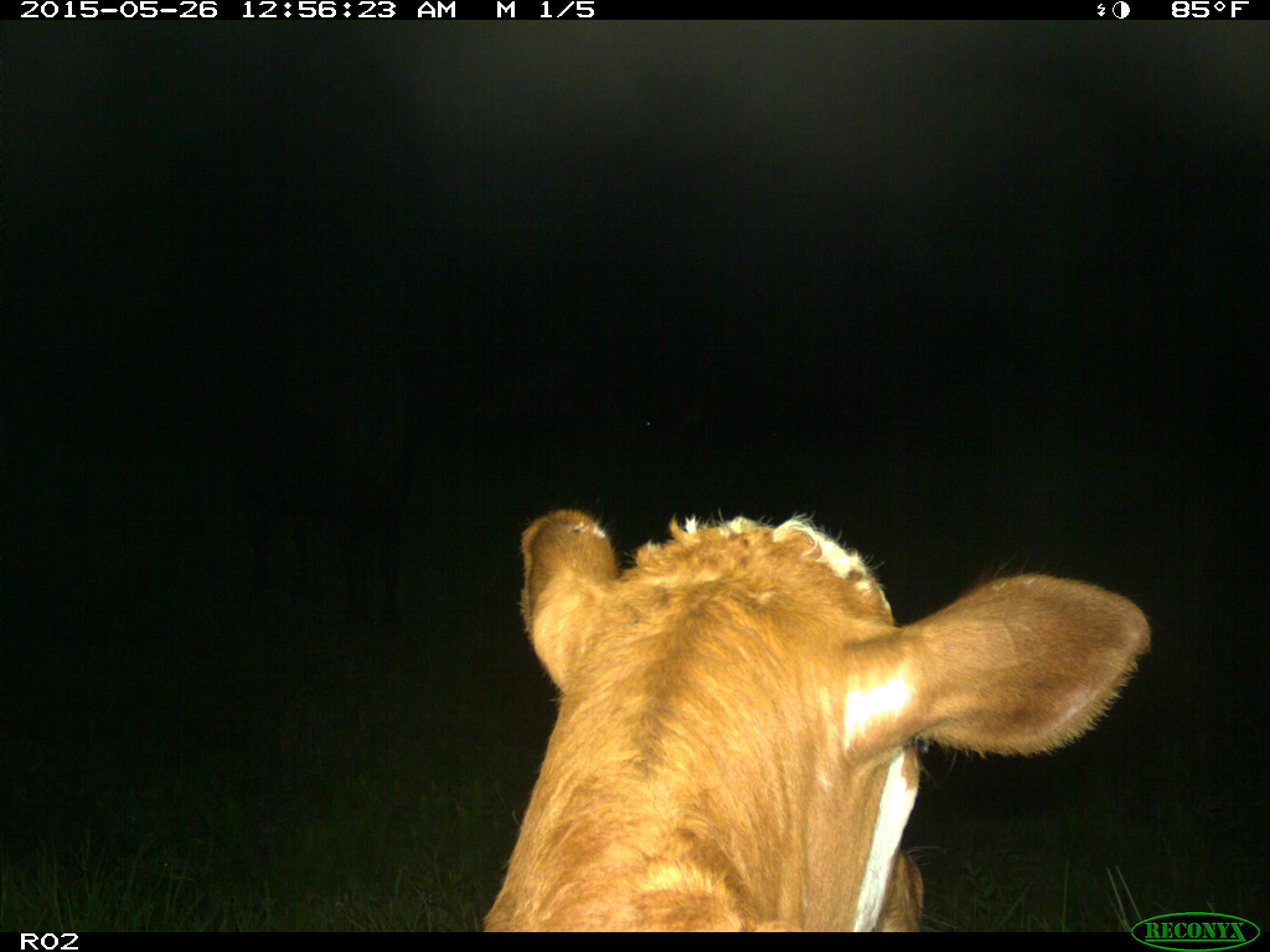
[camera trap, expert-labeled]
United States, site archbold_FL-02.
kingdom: Animalia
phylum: Chordata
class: Mammalia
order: Artiodactyla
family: Bovidae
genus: Bos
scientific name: Bos taurus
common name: domestic cow